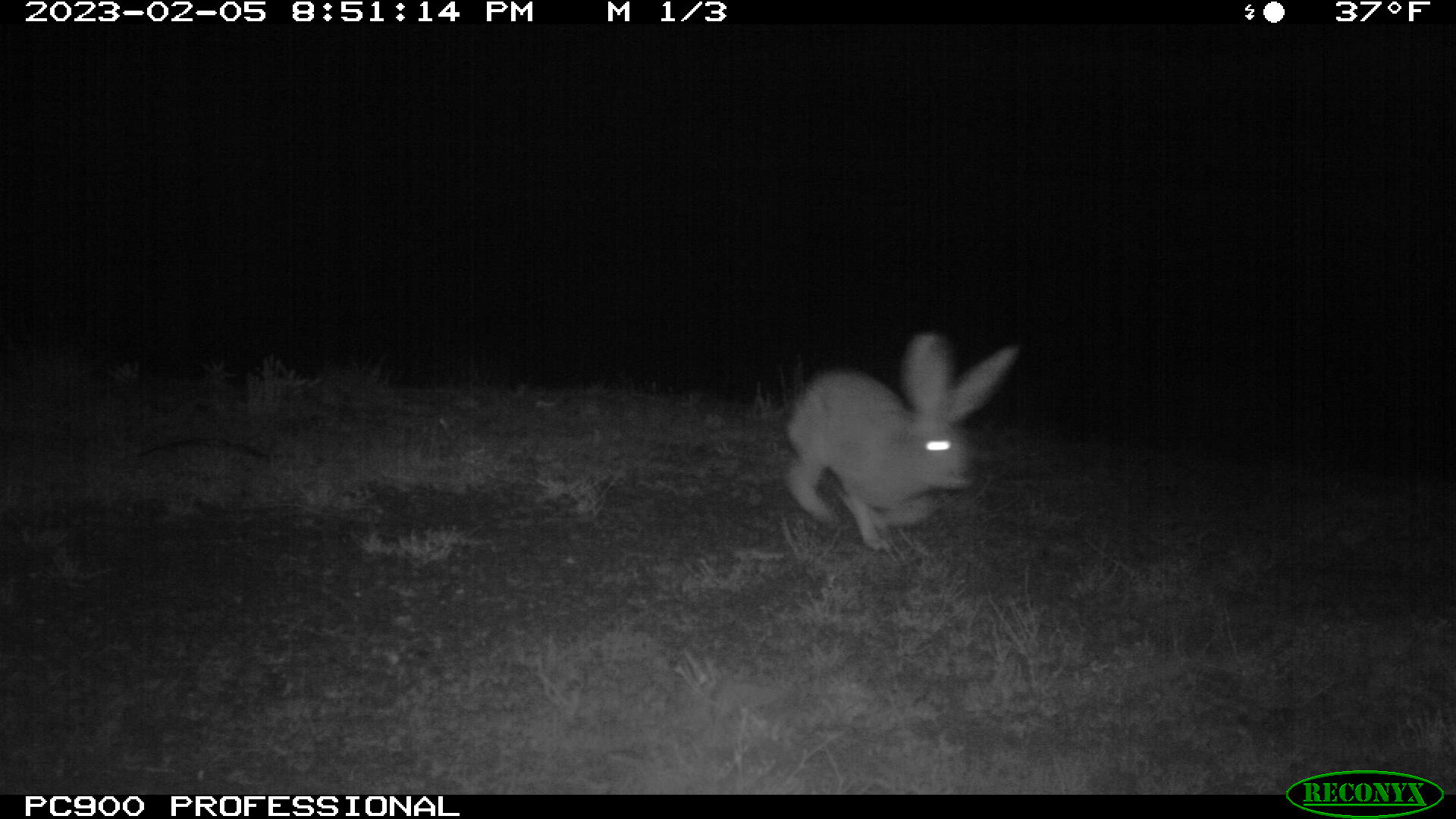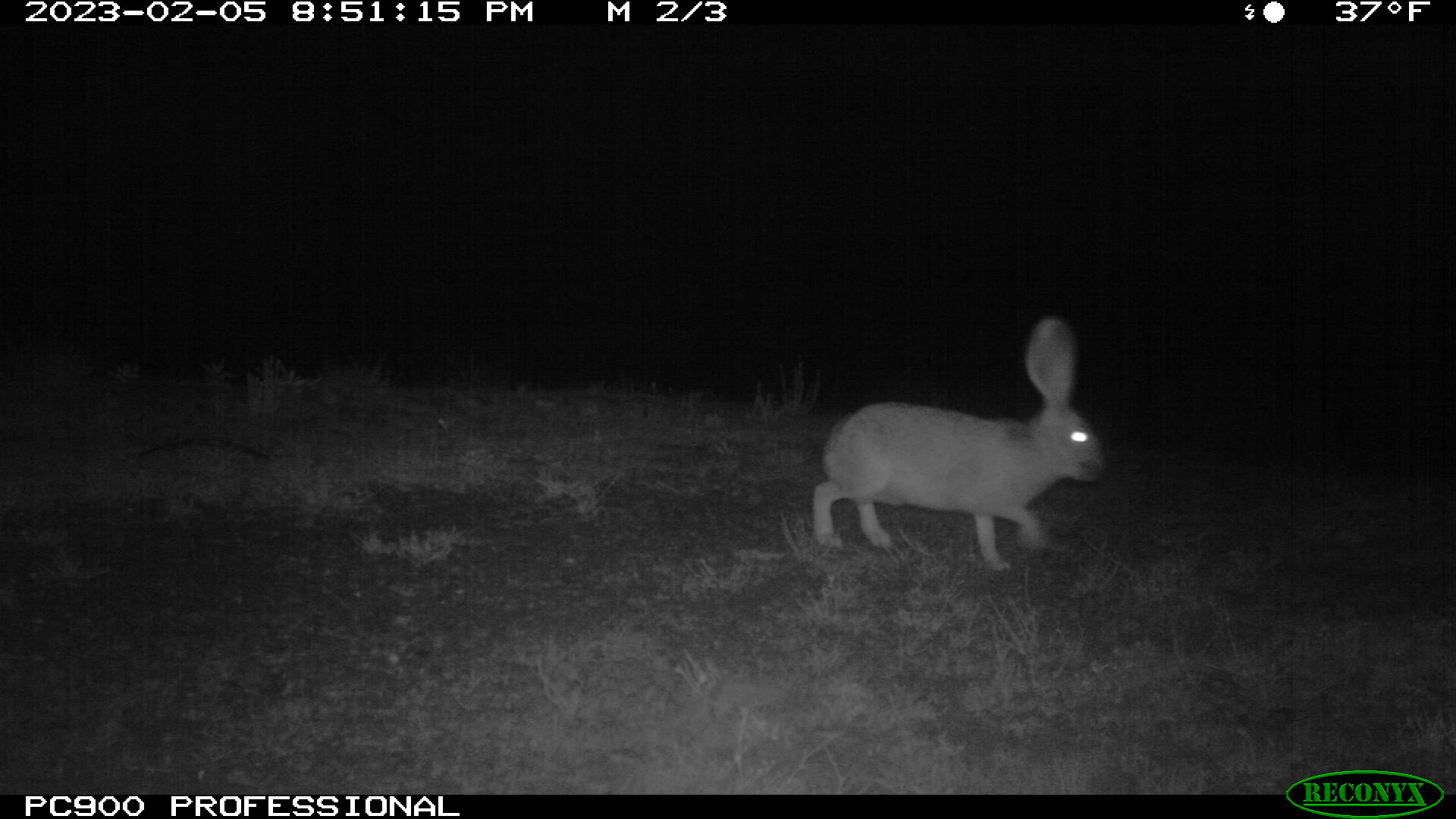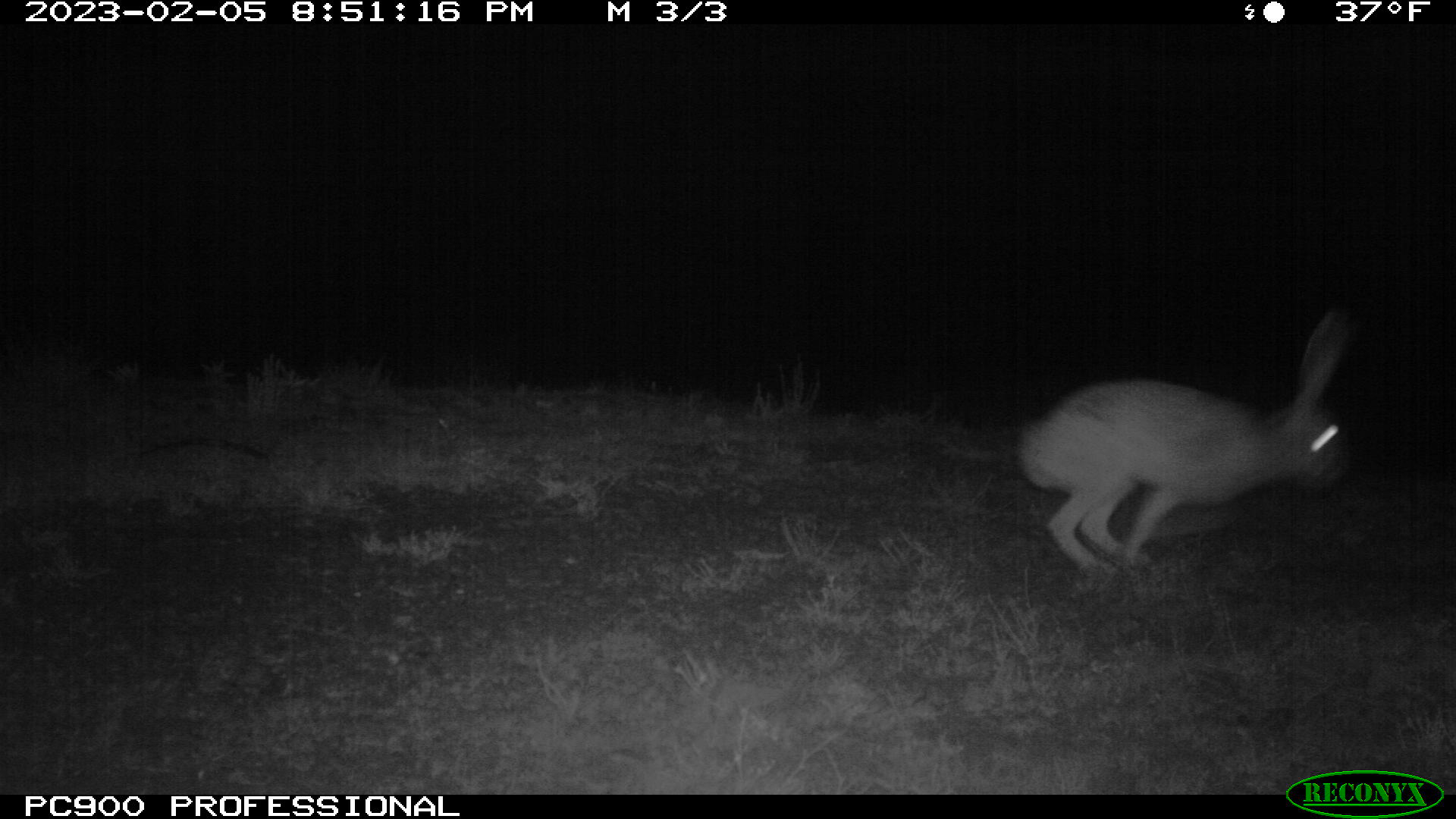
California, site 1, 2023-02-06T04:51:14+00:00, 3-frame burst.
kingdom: Animalia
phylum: Chordata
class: Mammalia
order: Lagomorpha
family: Leporidae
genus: Lepus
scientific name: Lepus californicus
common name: black-tailed jackrabbit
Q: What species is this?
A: Black-tailed jackrabbit (Lepus californicus).